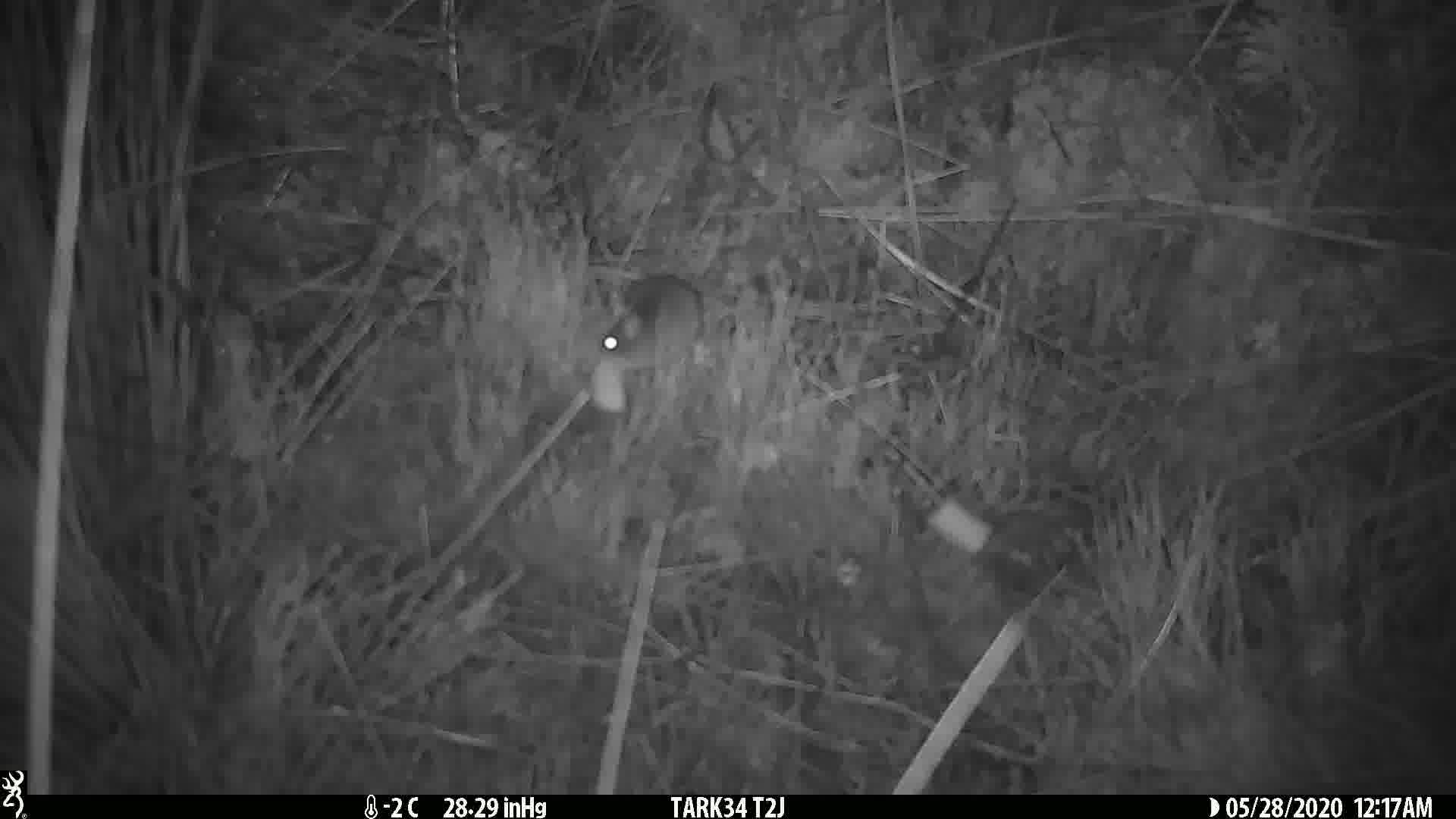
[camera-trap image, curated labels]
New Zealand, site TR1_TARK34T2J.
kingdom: Animalia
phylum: Chordata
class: Mammalia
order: Rodentia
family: Muridae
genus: Mus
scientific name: Mus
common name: mouse